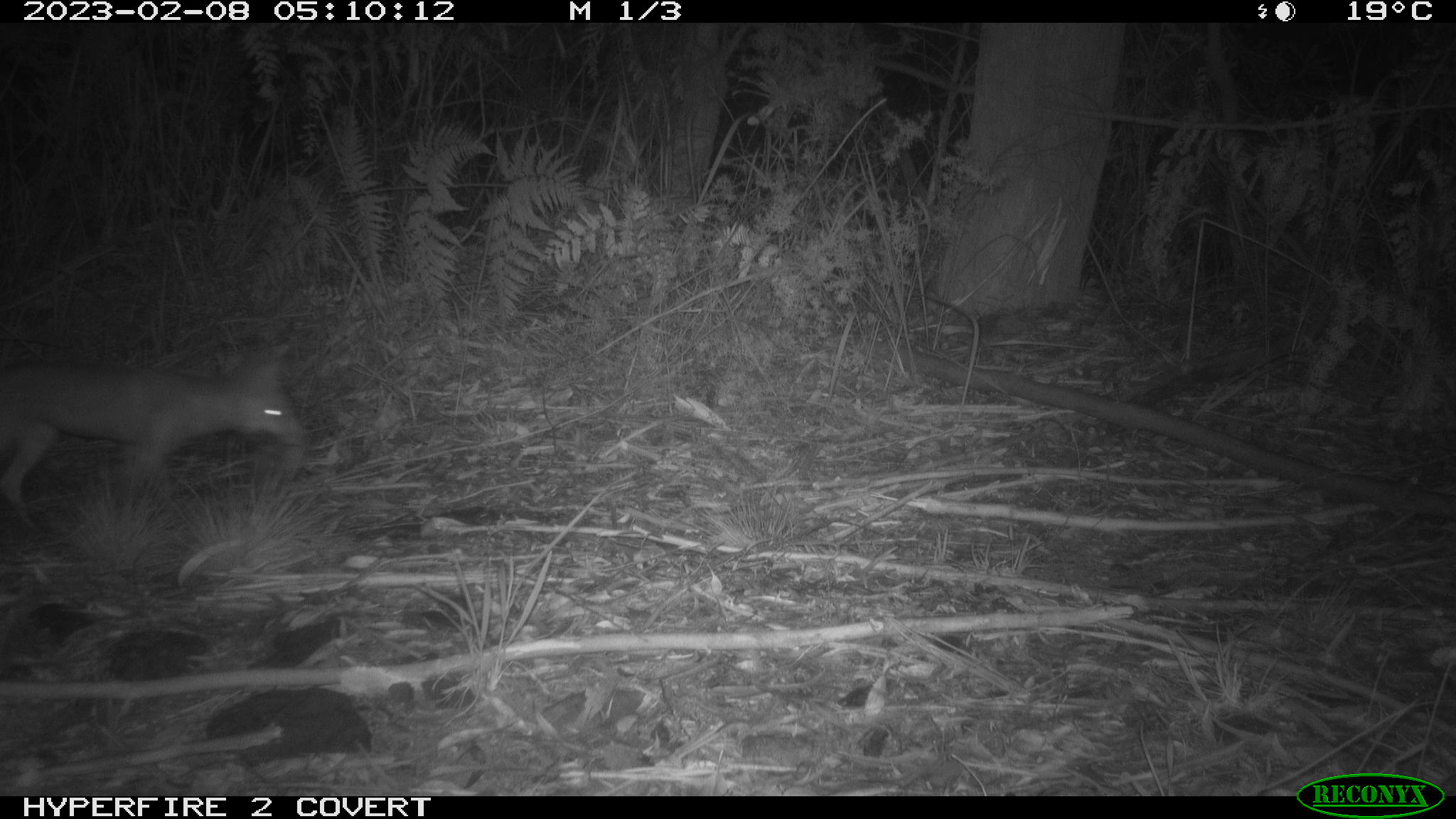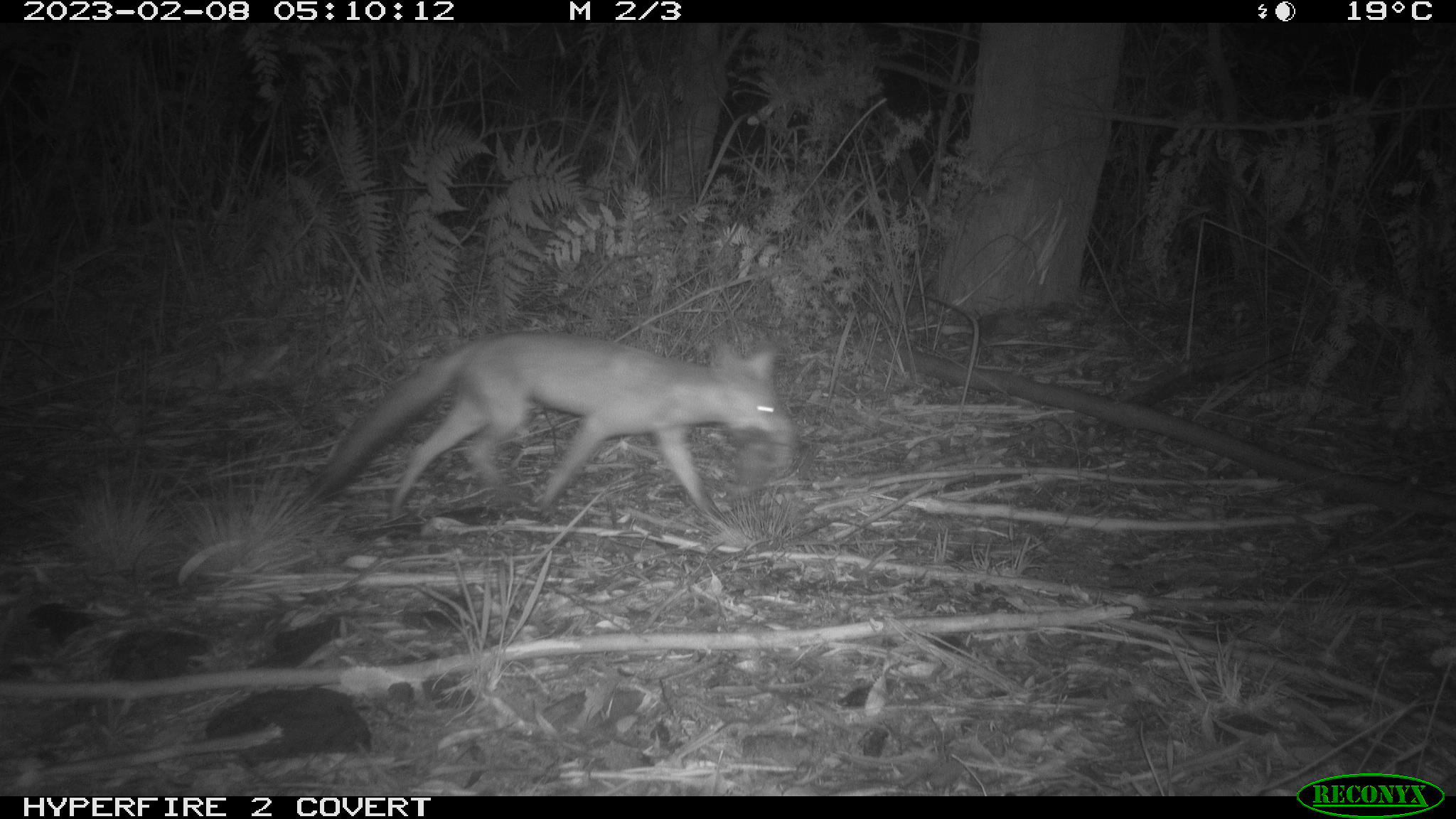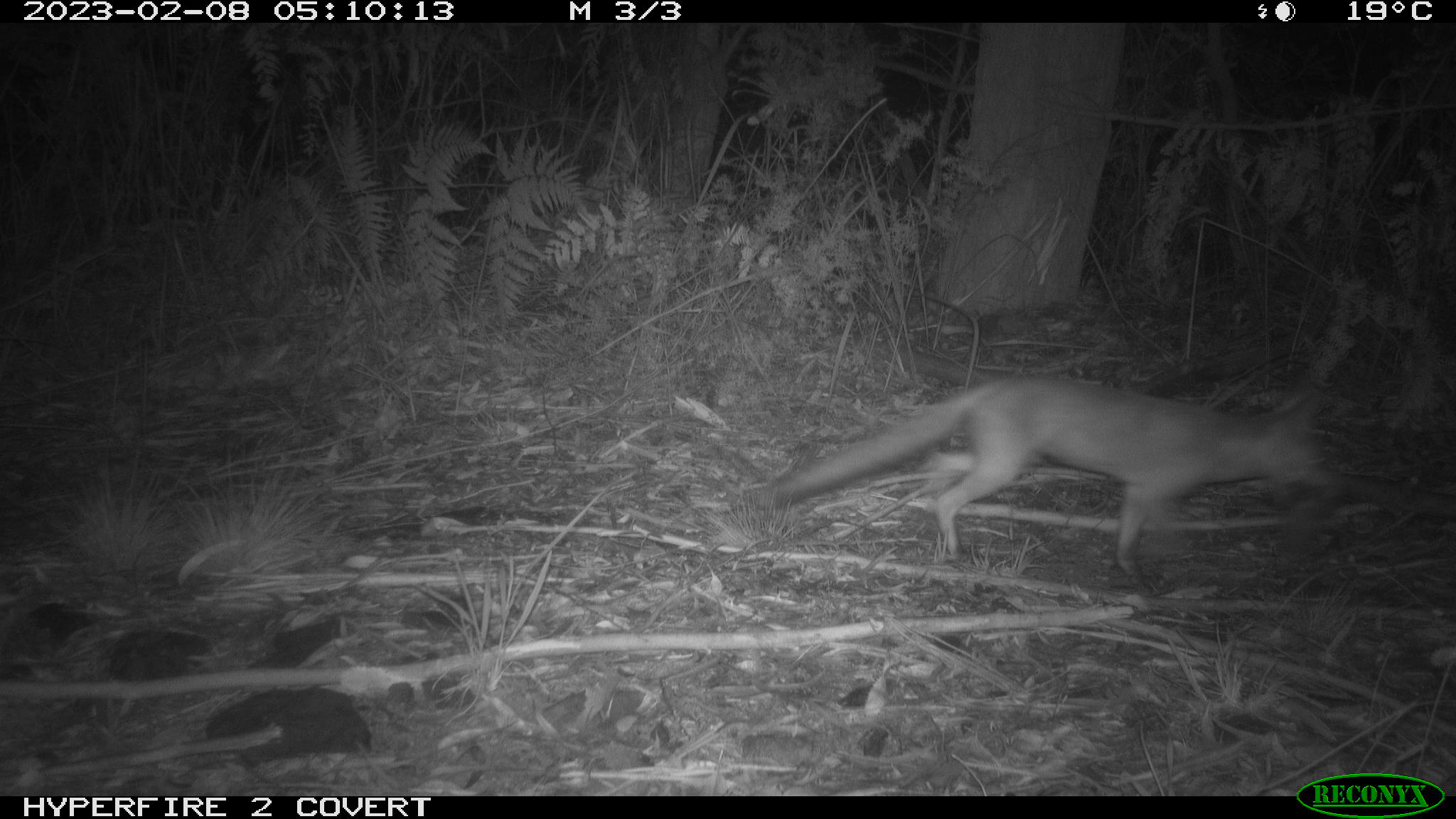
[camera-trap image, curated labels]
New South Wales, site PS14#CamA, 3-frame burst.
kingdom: Animalia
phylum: Chordata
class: Mammalia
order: Carnivora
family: Canidae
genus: Vulpes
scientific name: Vulpes vulpes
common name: red fox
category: fox